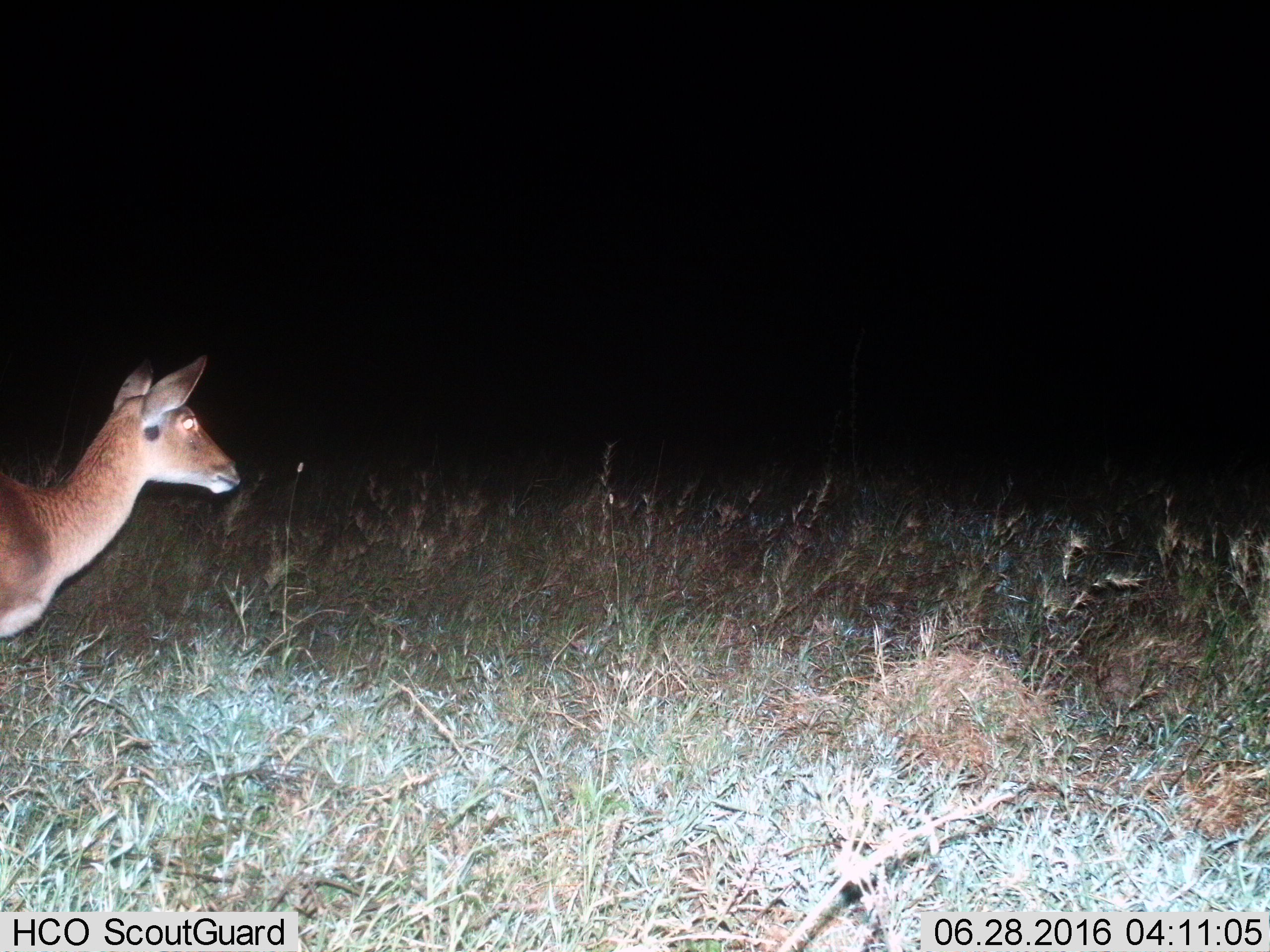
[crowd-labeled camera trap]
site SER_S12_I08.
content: unidentified animal